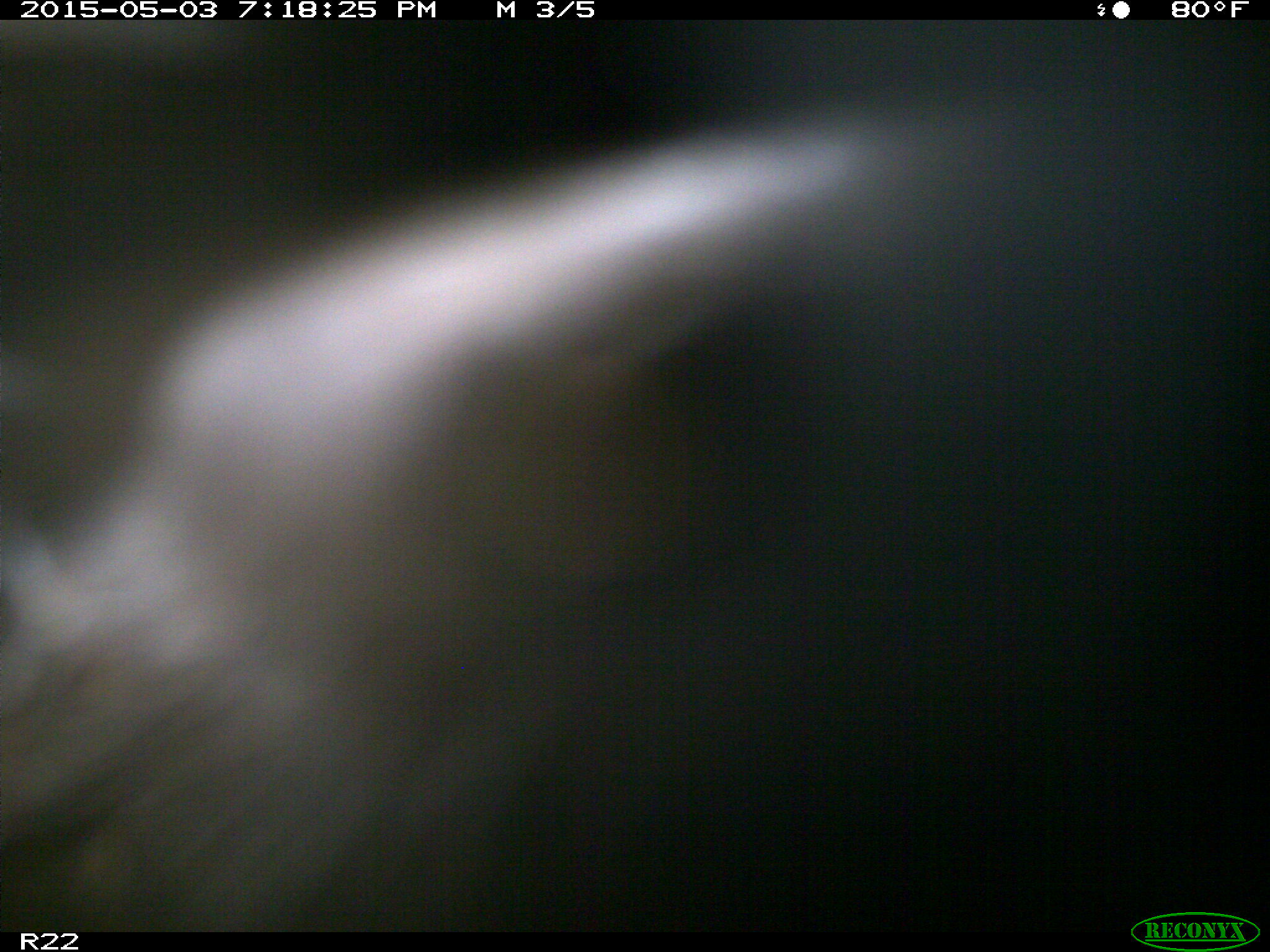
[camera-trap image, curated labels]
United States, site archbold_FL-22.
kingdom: Animalia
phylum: Chordata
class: Mammalia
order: Artiodactyla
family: Bovidae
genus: Bos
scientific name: Bos taurus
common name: domestic cow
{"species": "Bos taurus (domestic cow)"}